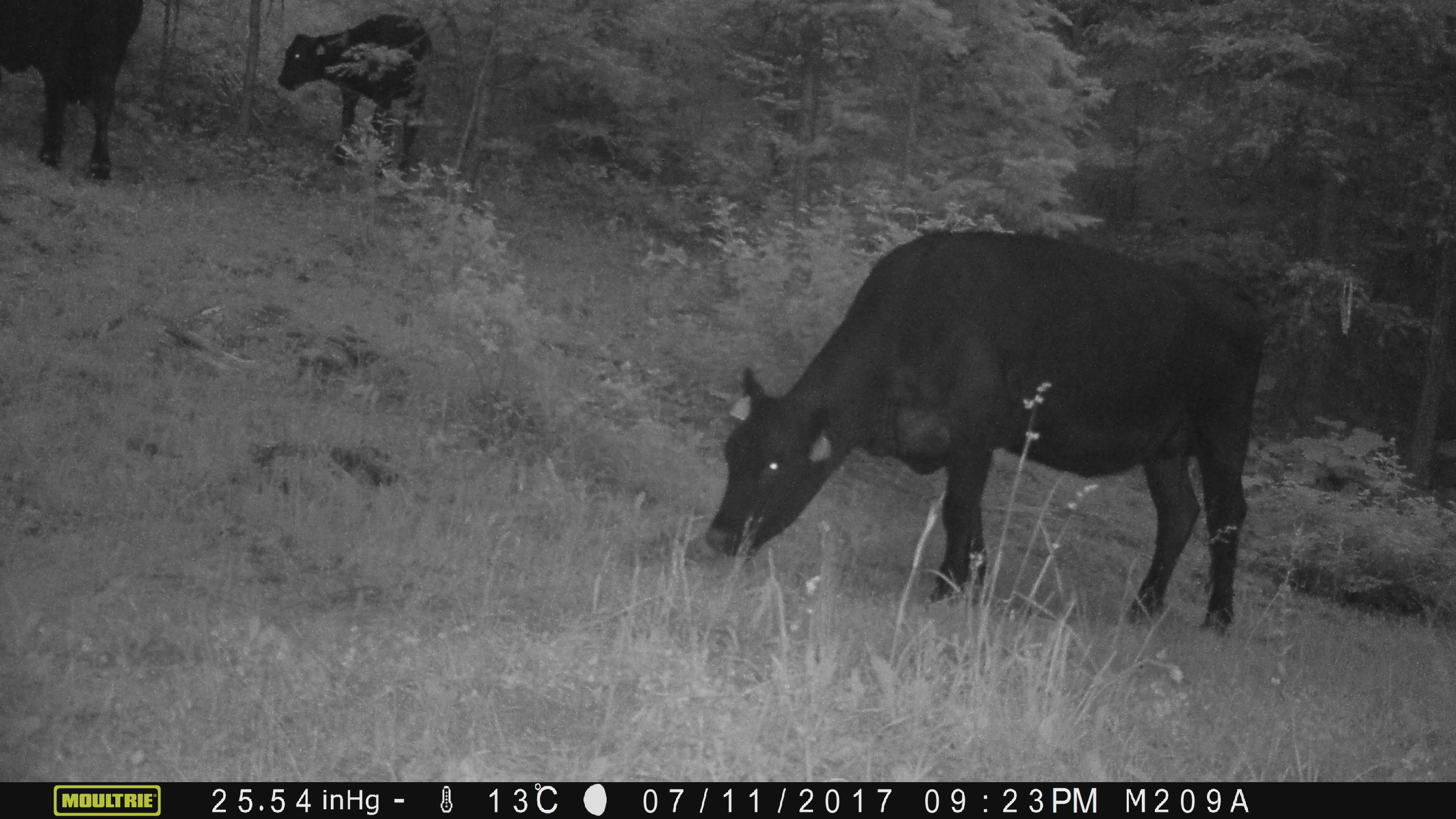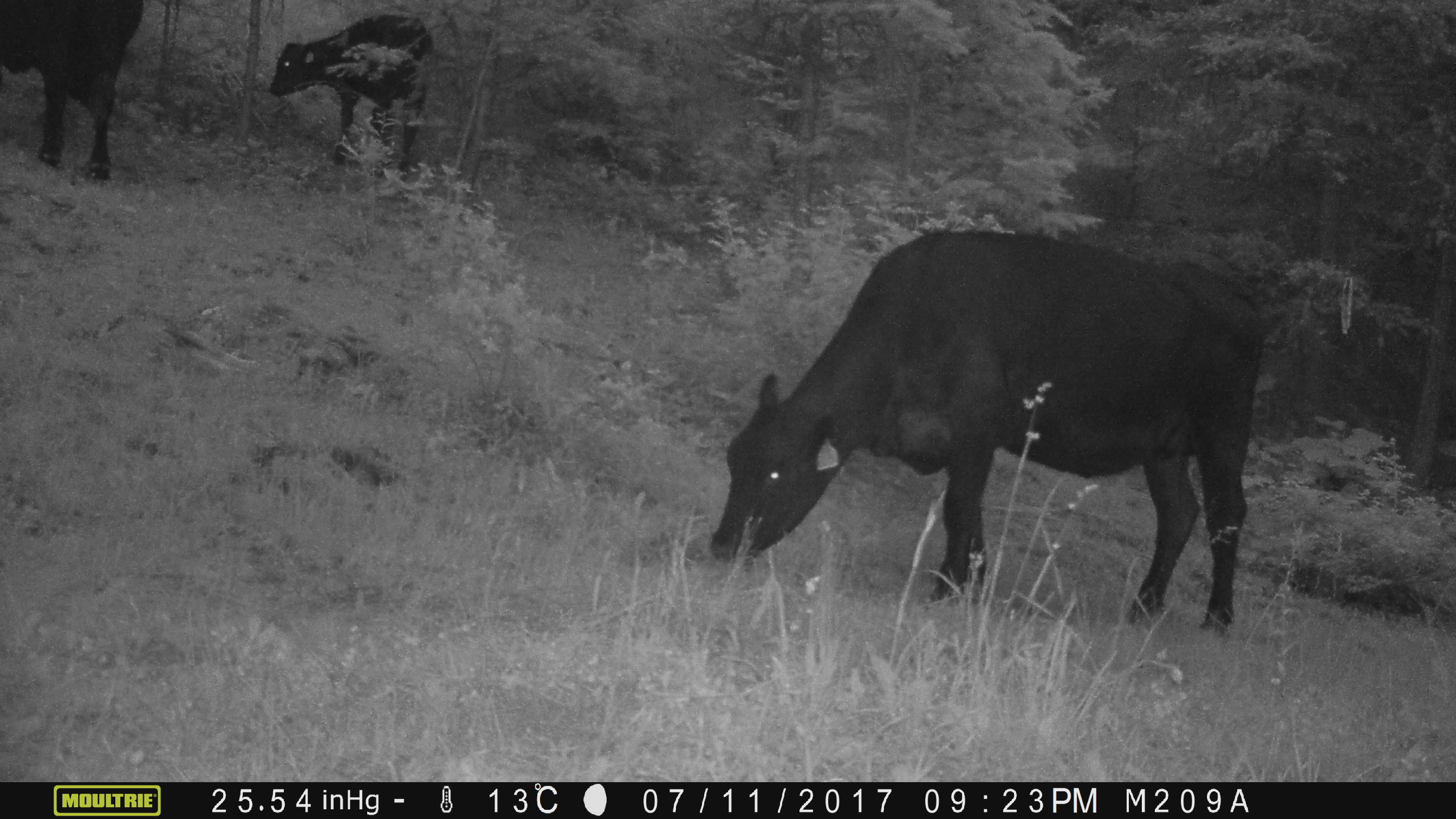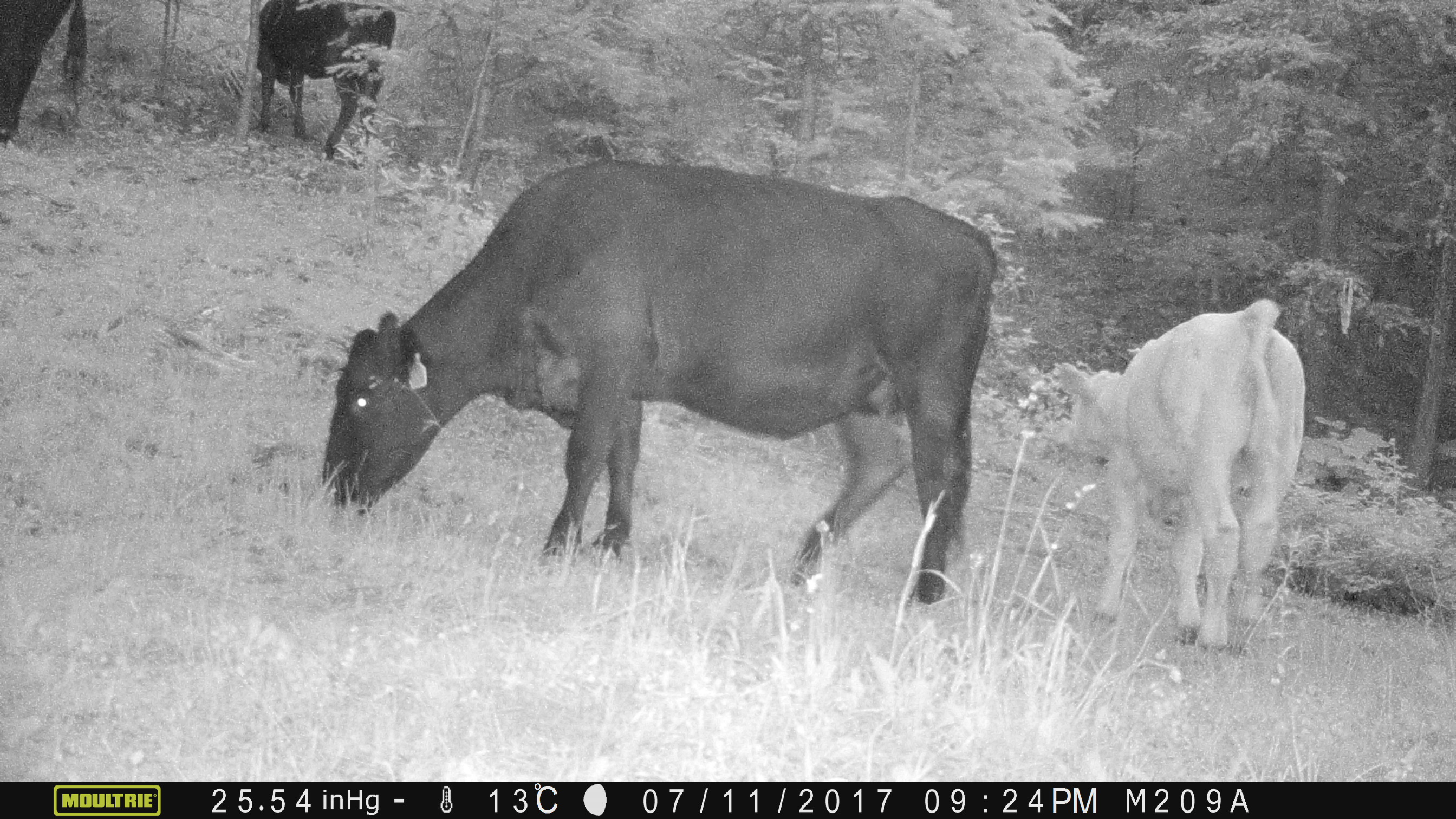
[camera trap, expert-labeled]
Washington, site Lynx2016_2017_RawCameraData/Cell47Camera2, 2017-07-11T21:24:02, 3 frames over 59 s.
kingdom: Animalia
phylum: Chordata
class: Mammalia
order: Artiodactyla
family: Bovidae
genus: Bos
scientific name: Bos taurus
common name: domestic cattle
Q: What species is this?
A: Domestic cattle (Bos taurus).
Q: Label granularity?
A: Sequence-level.